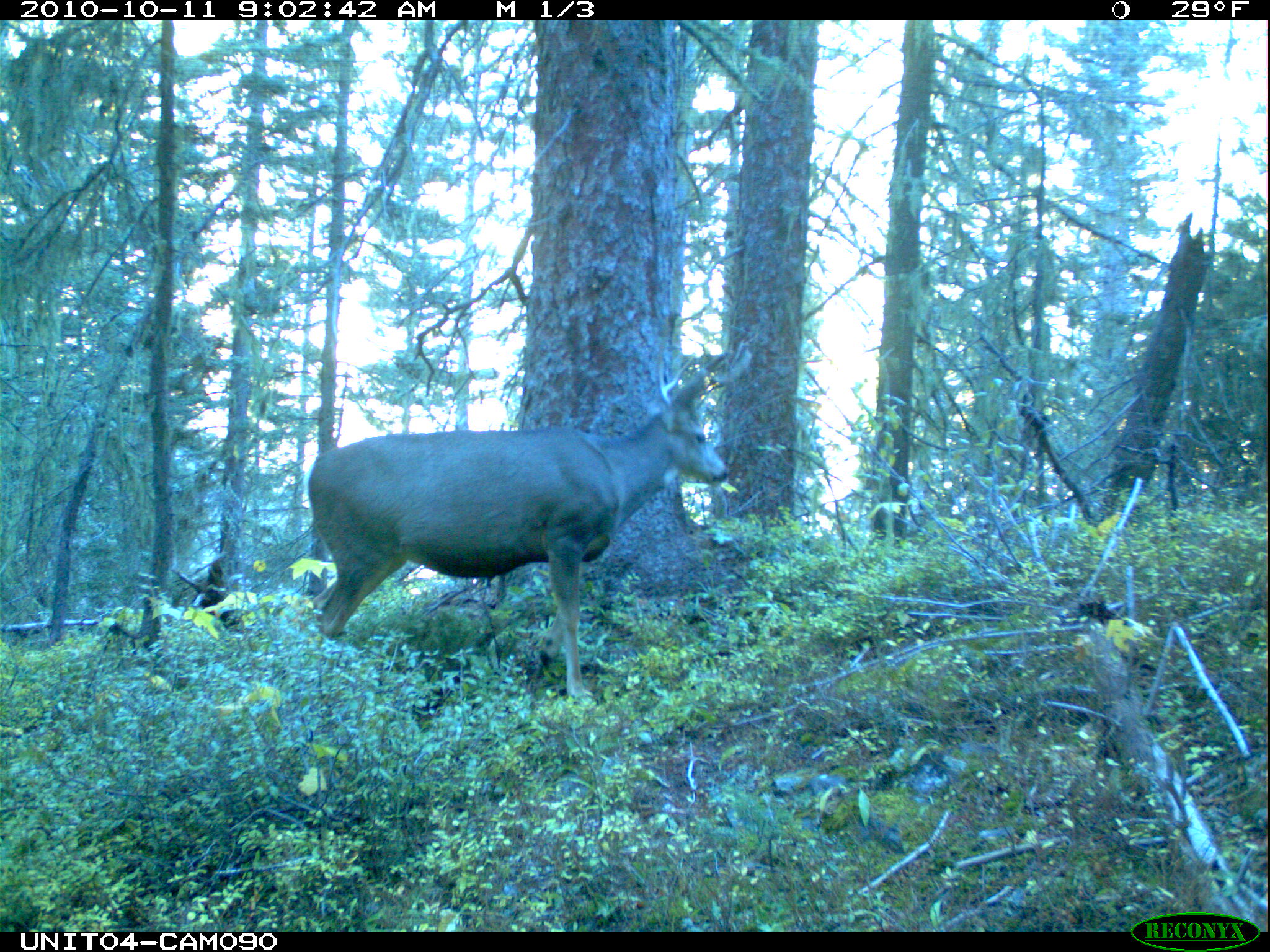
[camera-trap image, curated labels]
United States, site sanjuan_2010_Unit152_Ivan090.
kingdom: Animalia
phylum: Chordata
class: Mammalia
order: Artiodactyla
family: Cervidae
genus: Odocoileus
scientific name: Odocoileus hemionus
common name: mule deer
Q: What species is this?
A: Odocoileus hemionus (mule deer).